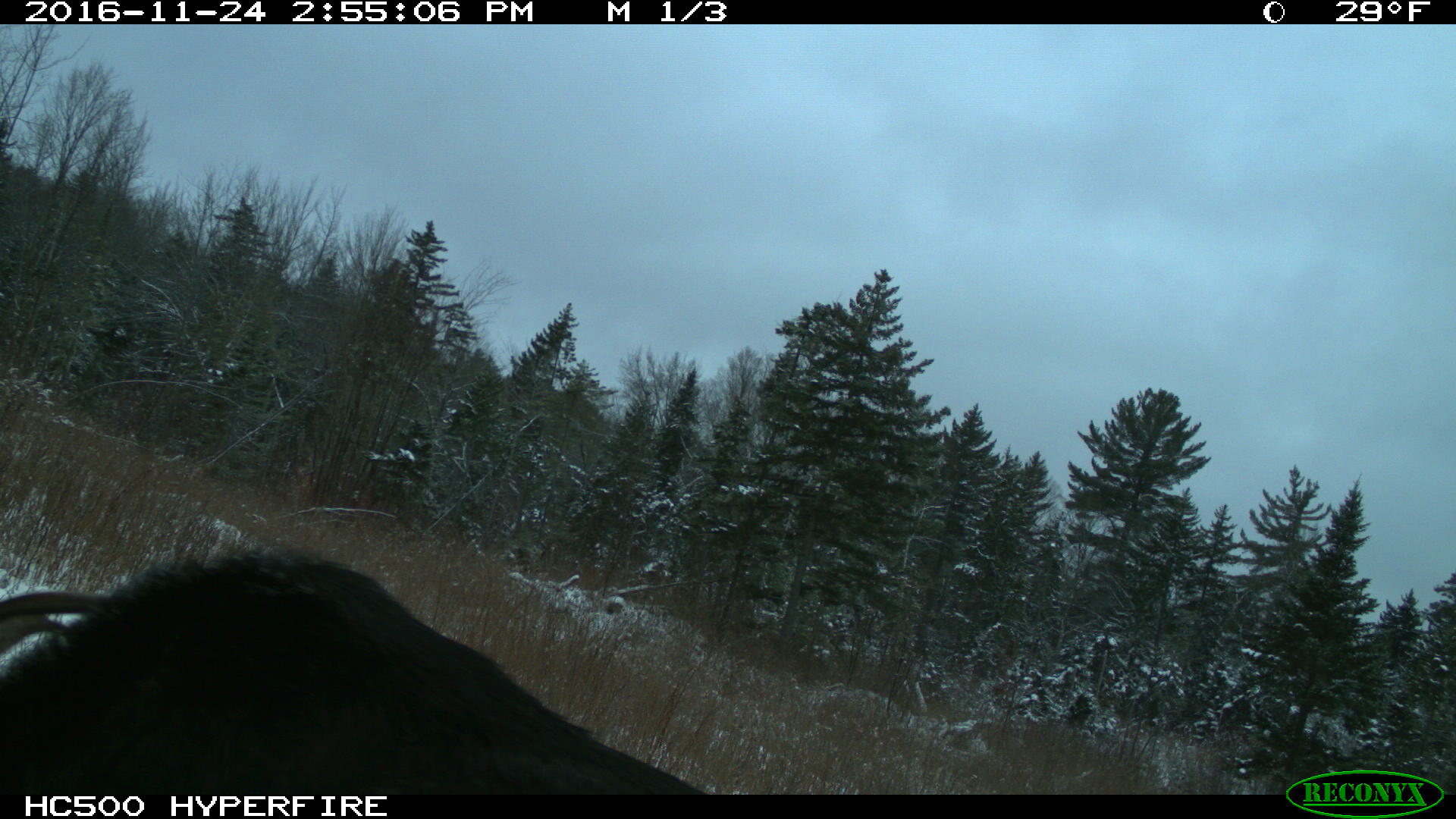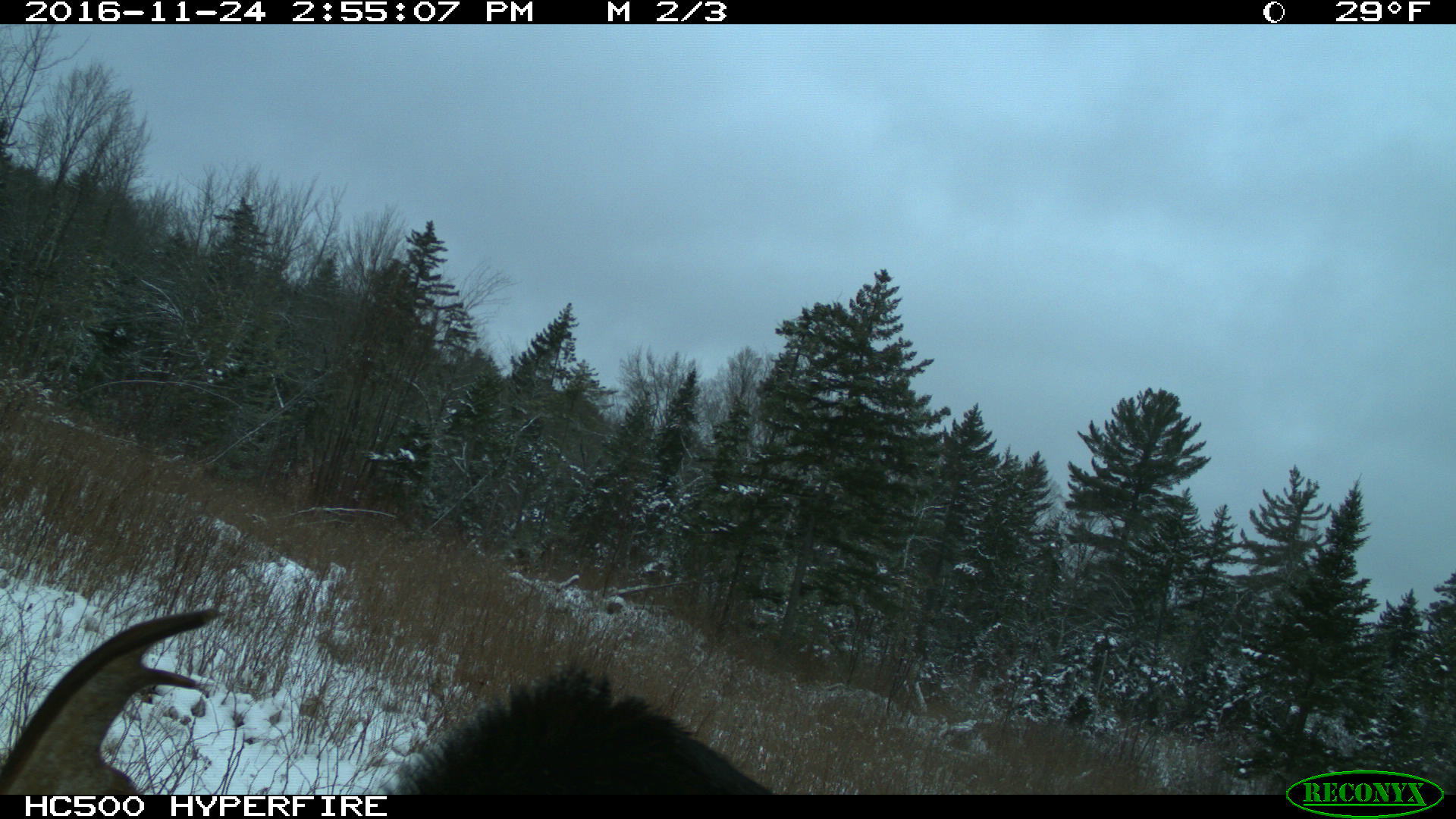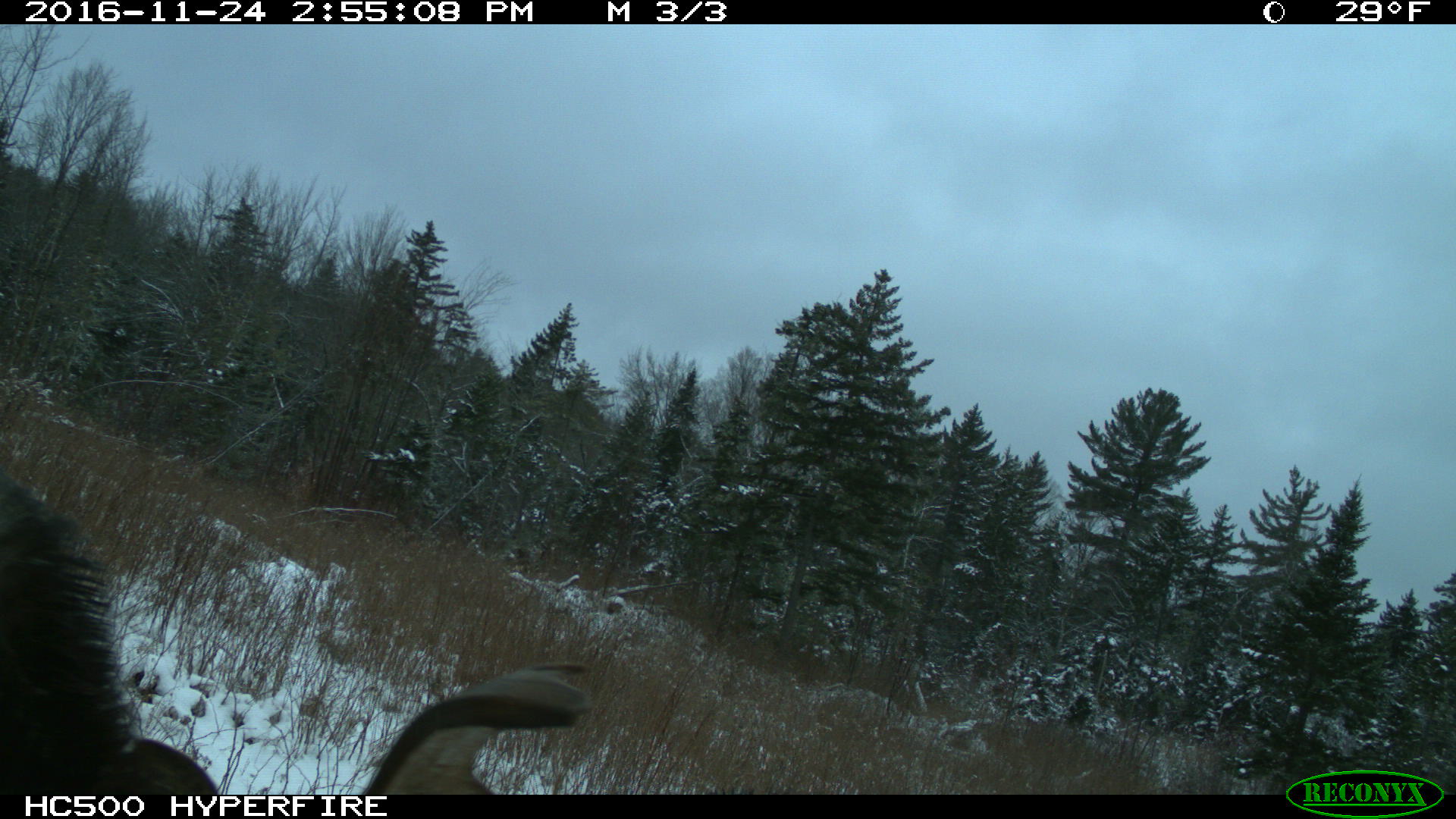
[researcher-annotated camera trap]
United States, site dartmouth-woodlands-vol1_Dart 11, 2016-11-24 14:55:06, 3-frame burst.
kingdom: Animalia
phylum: Chordata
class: Mammalia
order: Artiodactyla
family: Cervidae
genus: Alces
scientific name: Alces alces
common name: moose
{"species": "moose (Alces alces)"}